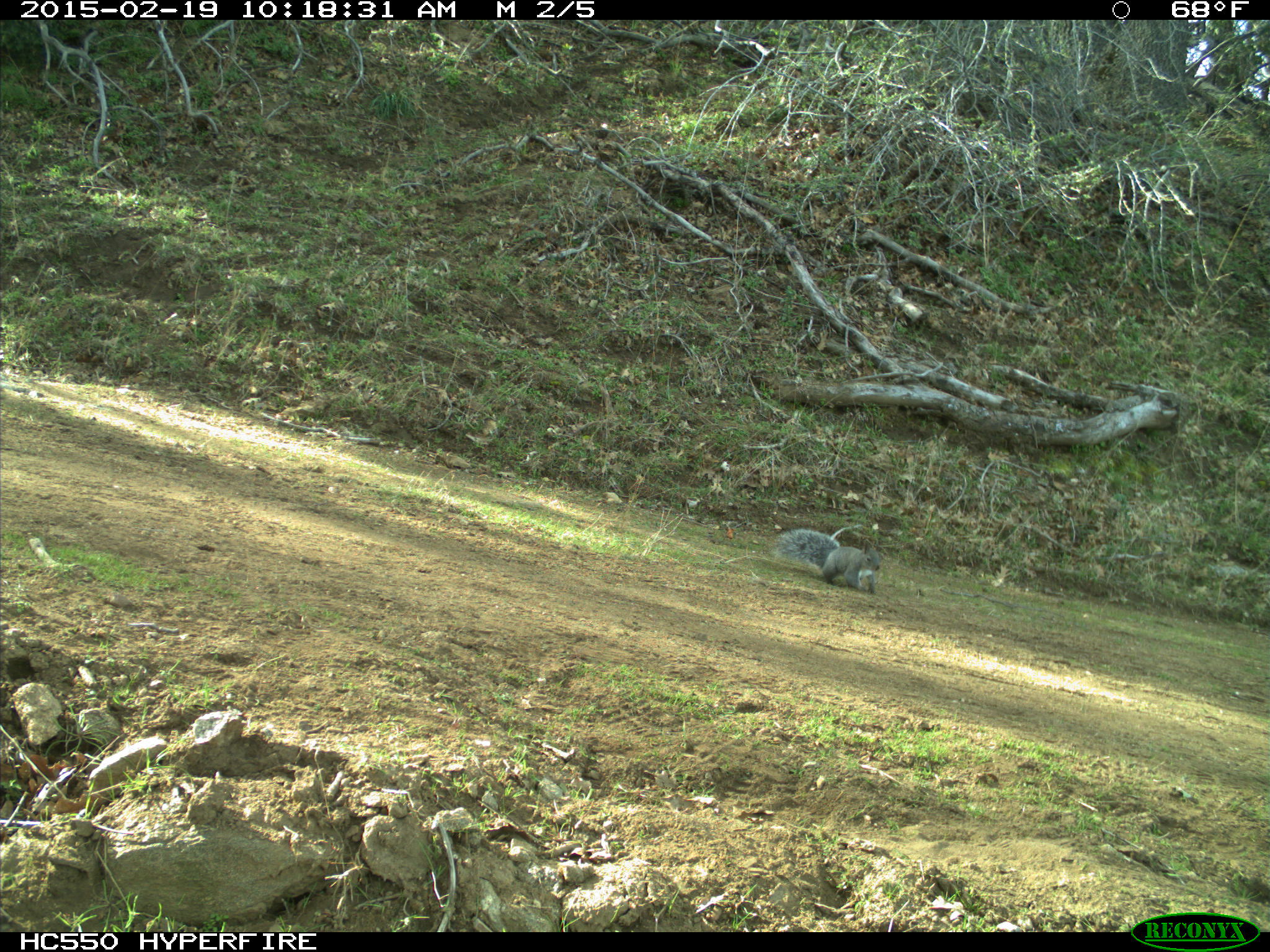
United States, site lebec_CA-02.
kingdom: Animalia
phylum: Chordata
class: Mammalia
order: Rodentia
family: Sciuridae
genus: Sciurus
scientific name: Sciurus carolinensis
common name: eastern gray squirrel